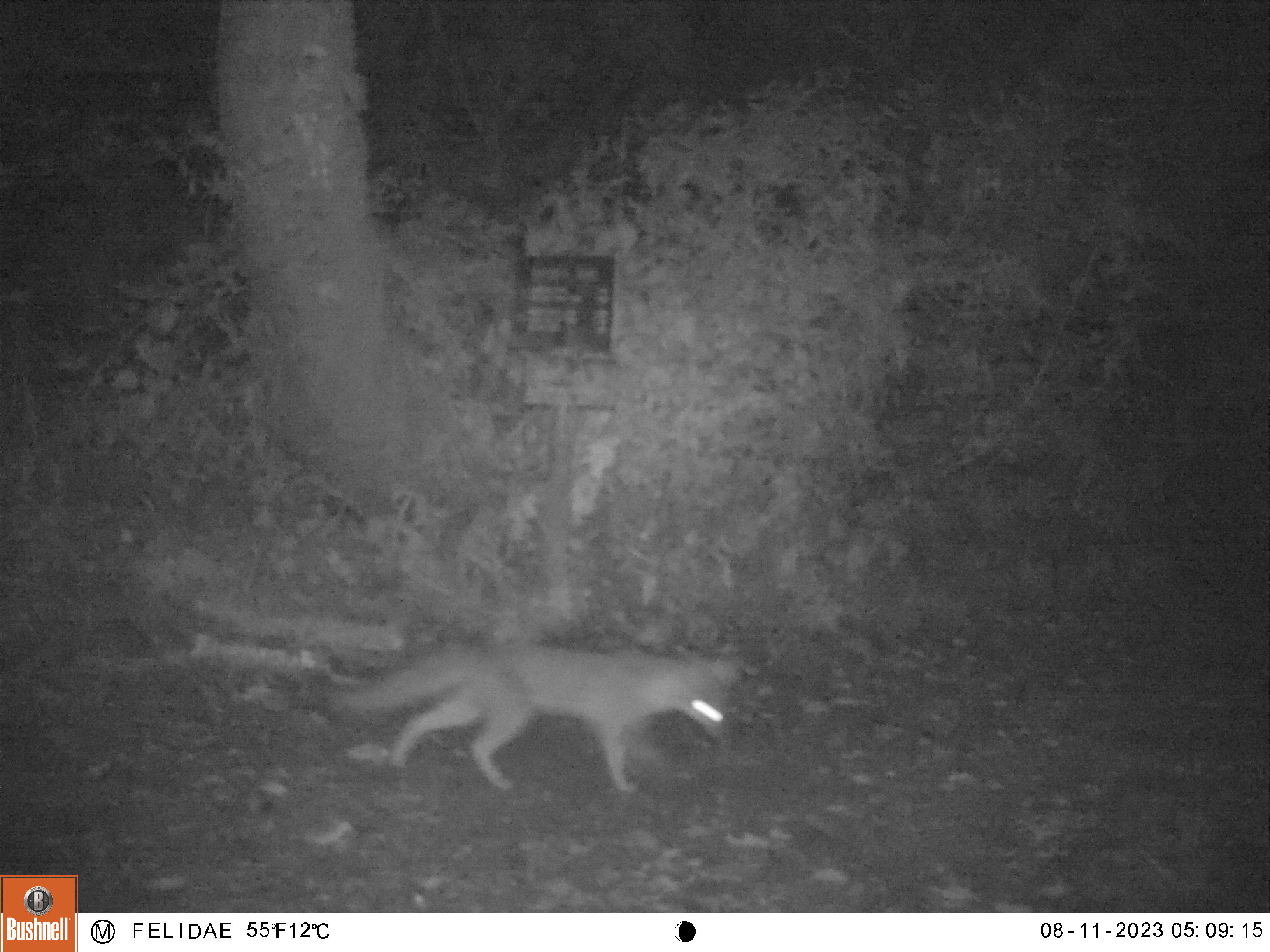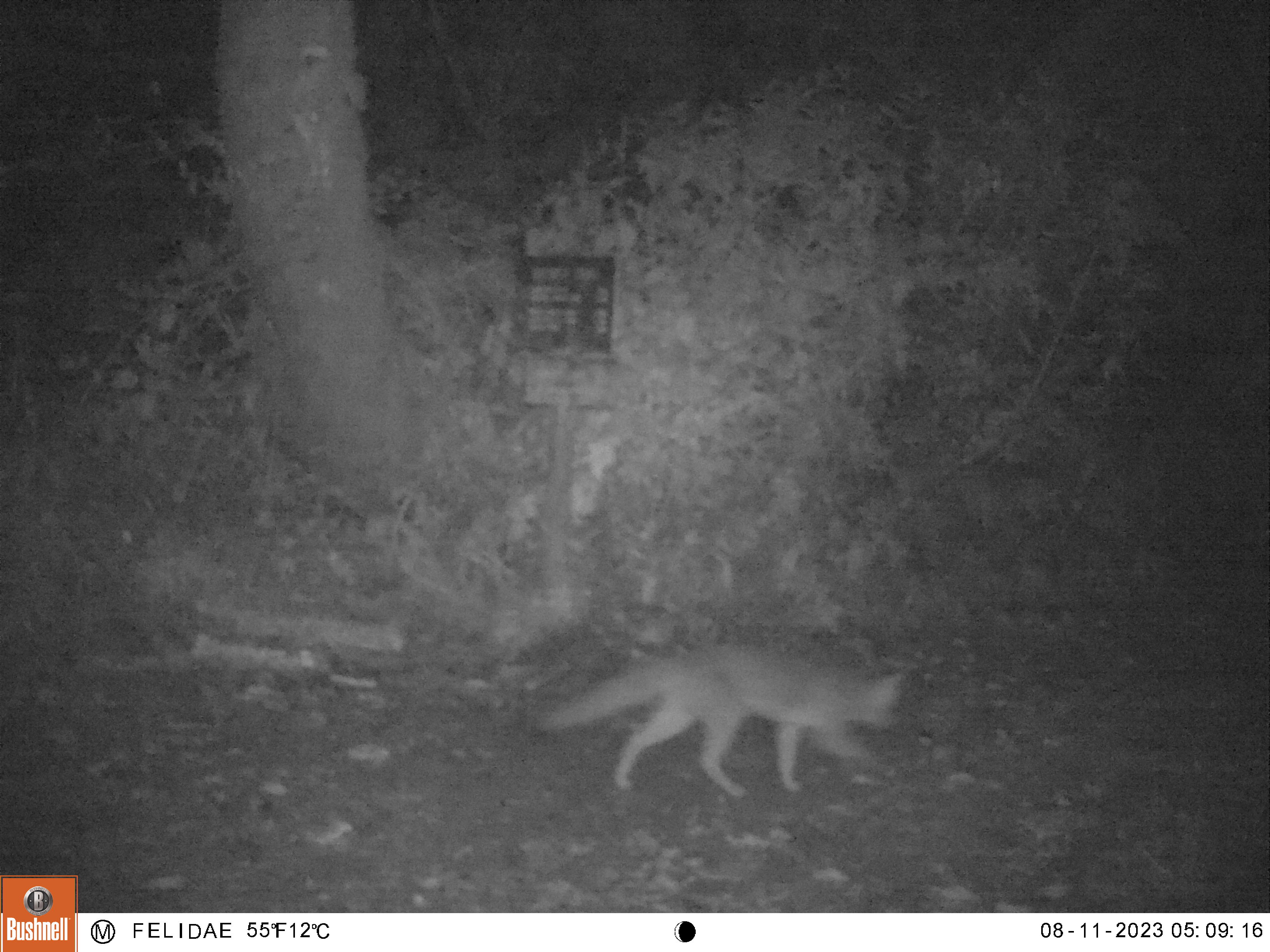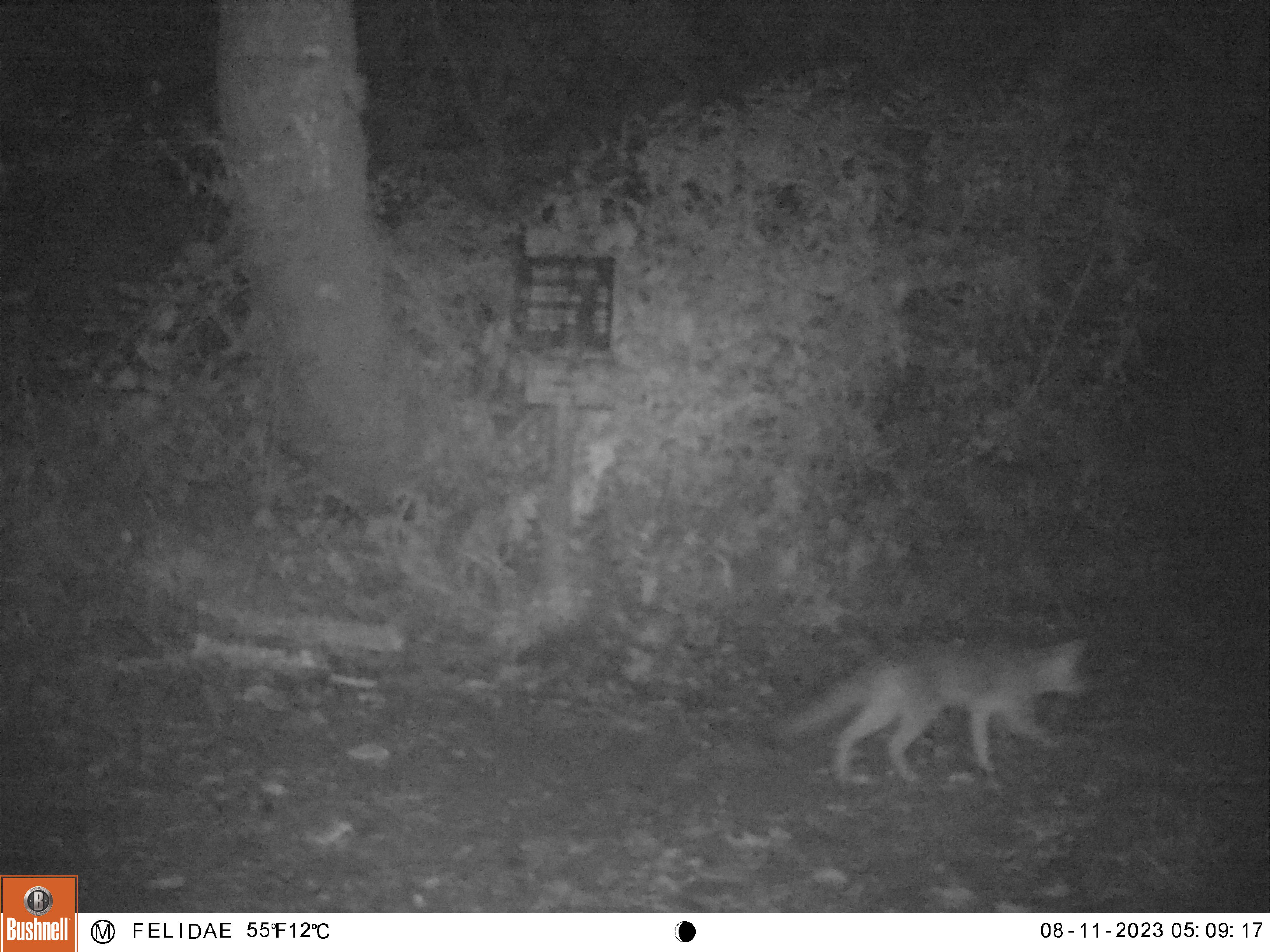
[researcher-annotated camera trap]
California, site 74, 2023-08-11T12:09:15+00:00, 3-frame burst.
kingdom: Animalia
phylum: Chordata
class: Mammalia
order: Carnivora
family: Canidae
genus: Urocyon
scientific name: Urocyon cinereoargenteus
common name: gray fox